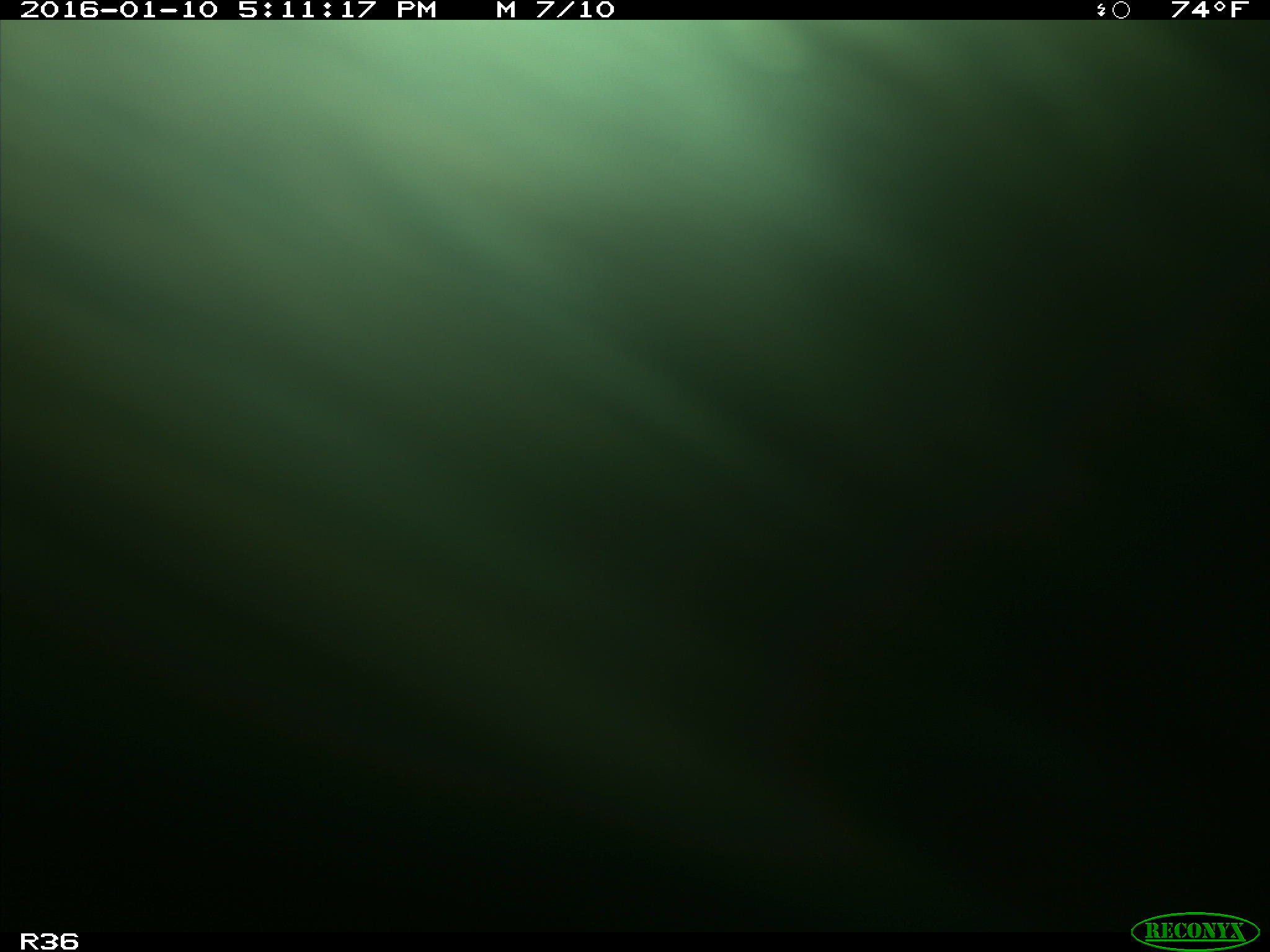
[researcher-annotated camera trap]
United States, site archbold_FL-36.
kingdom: Animalia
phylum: Chordata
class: Mammalia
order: Artiodactyla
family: Bovidae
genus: Bos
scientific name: Bos taurus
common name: domestic cow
Bos taurus (domestic cow).